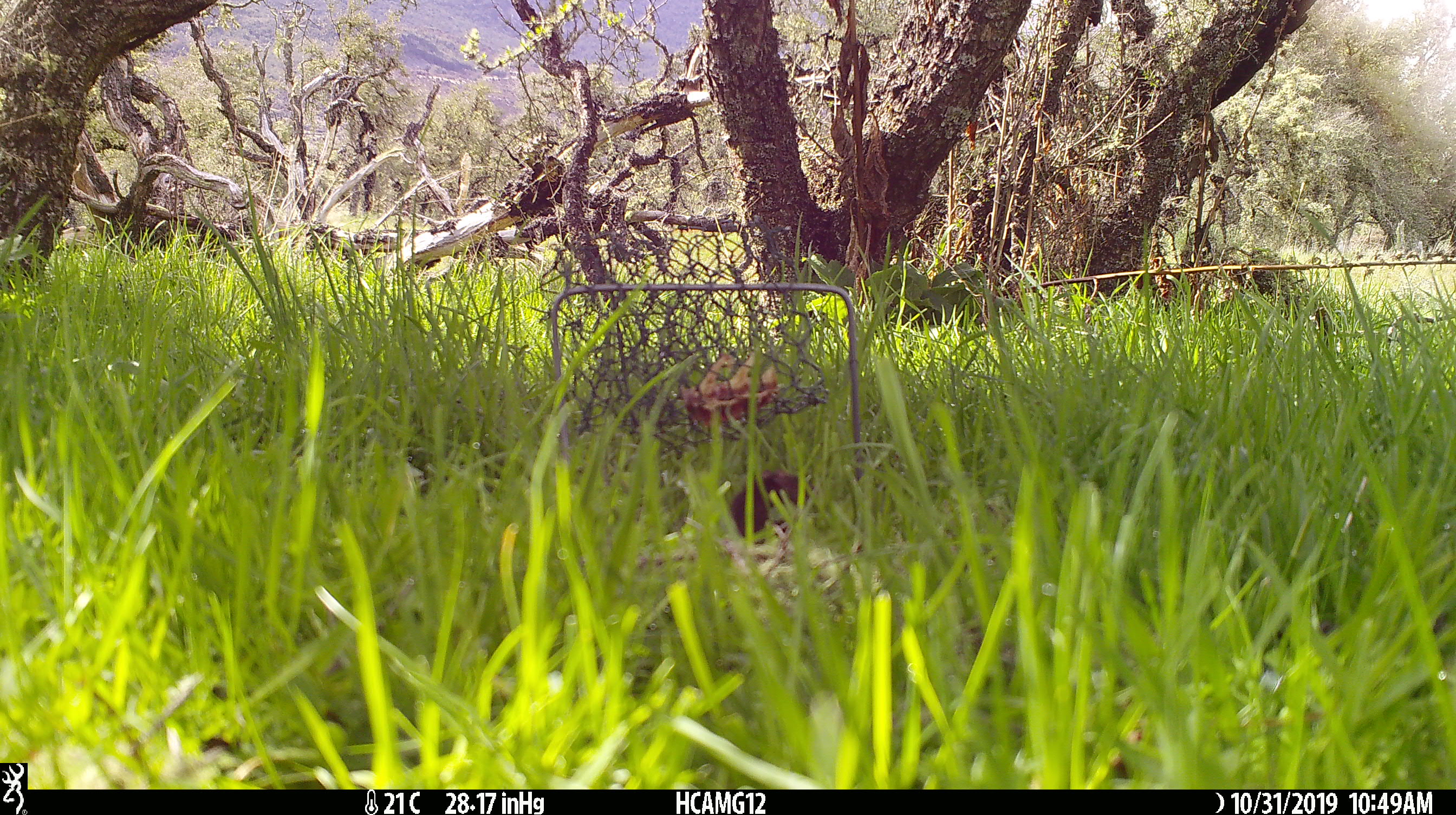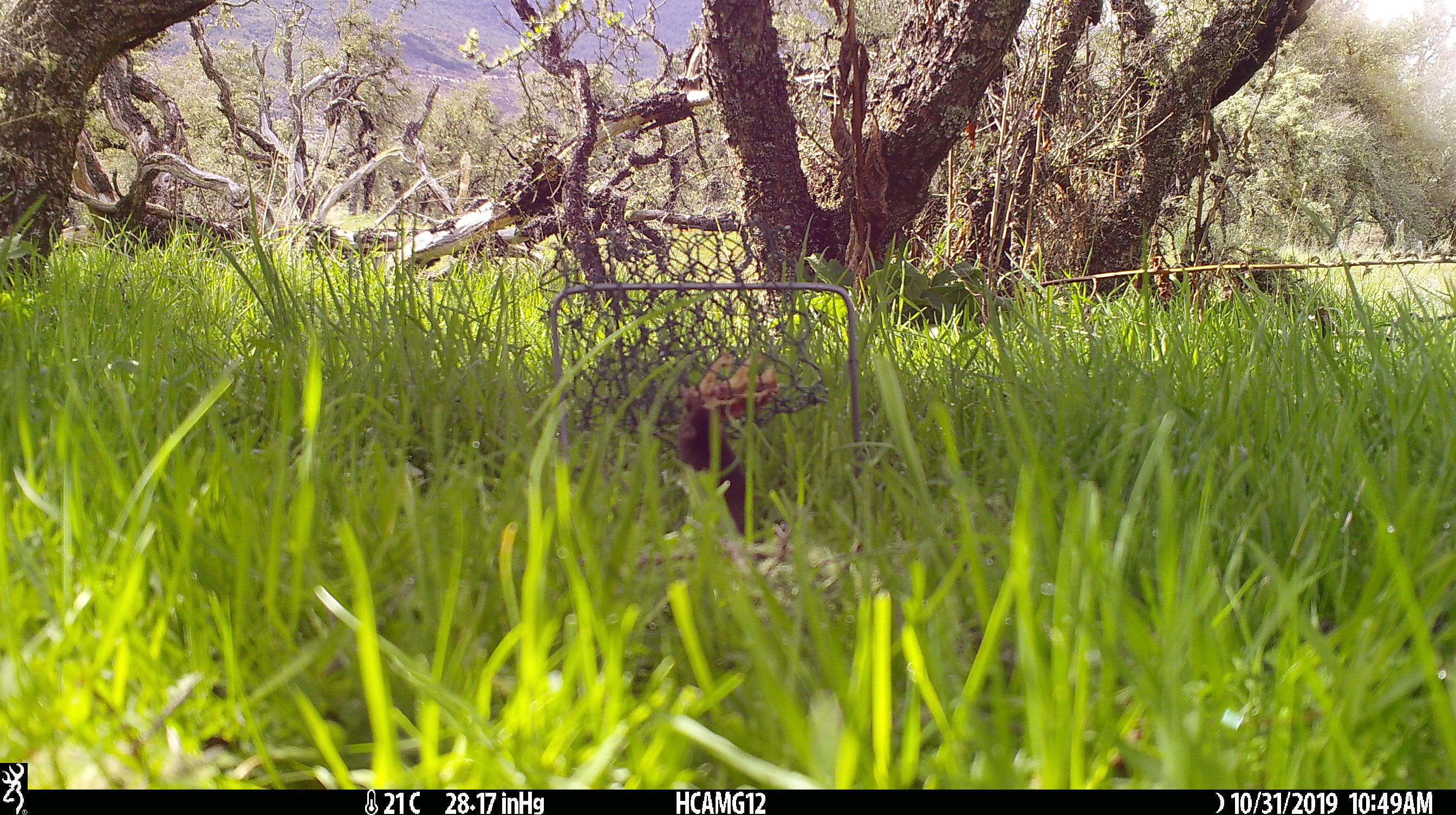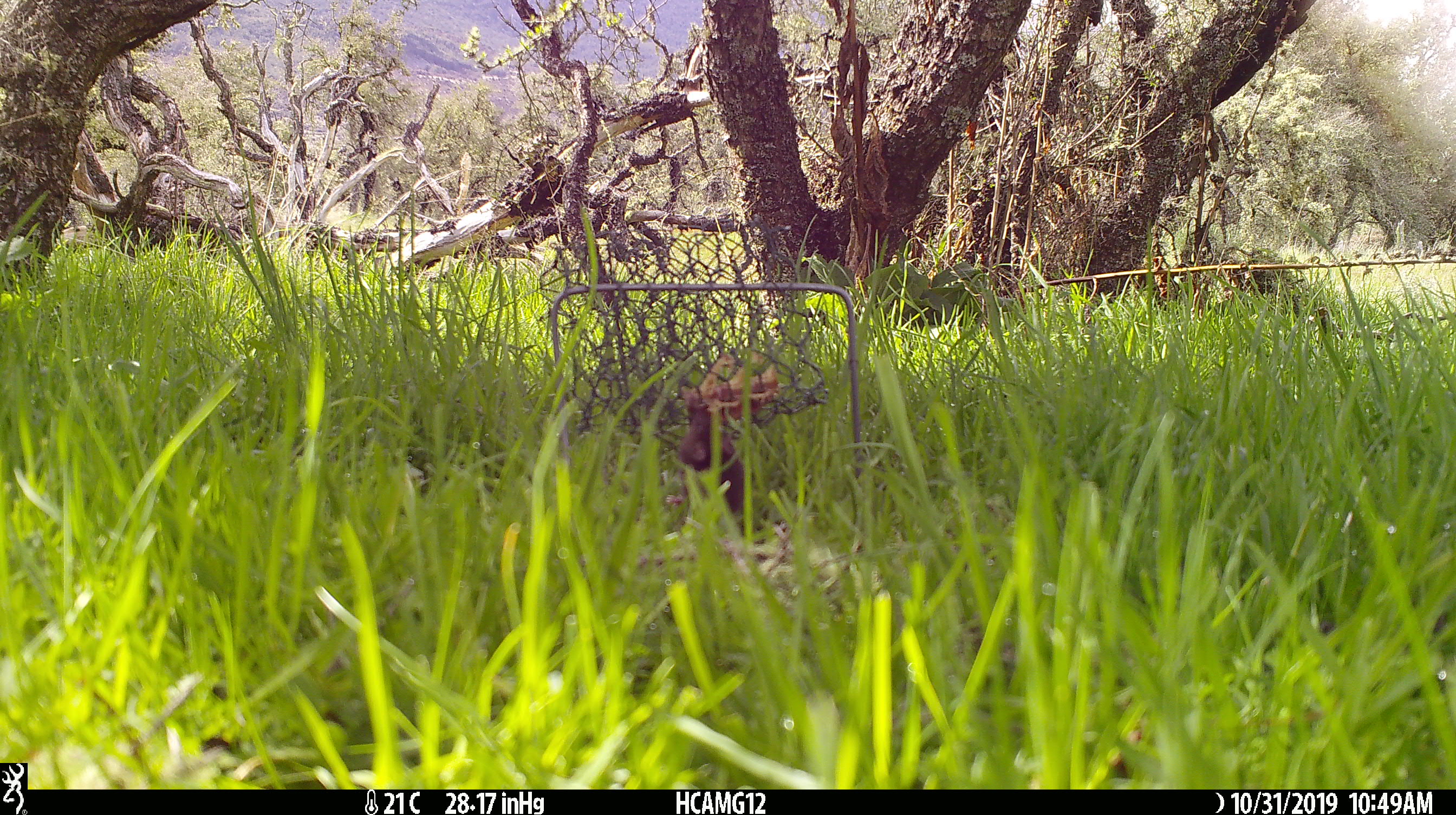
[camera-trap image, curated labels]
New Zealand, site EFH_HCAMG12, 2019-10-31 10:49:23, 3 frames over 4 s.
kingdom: Animalia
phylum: Chordata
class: Mammalia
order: Rodentia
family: Muridae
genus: Mus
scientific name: Mus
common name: mouse